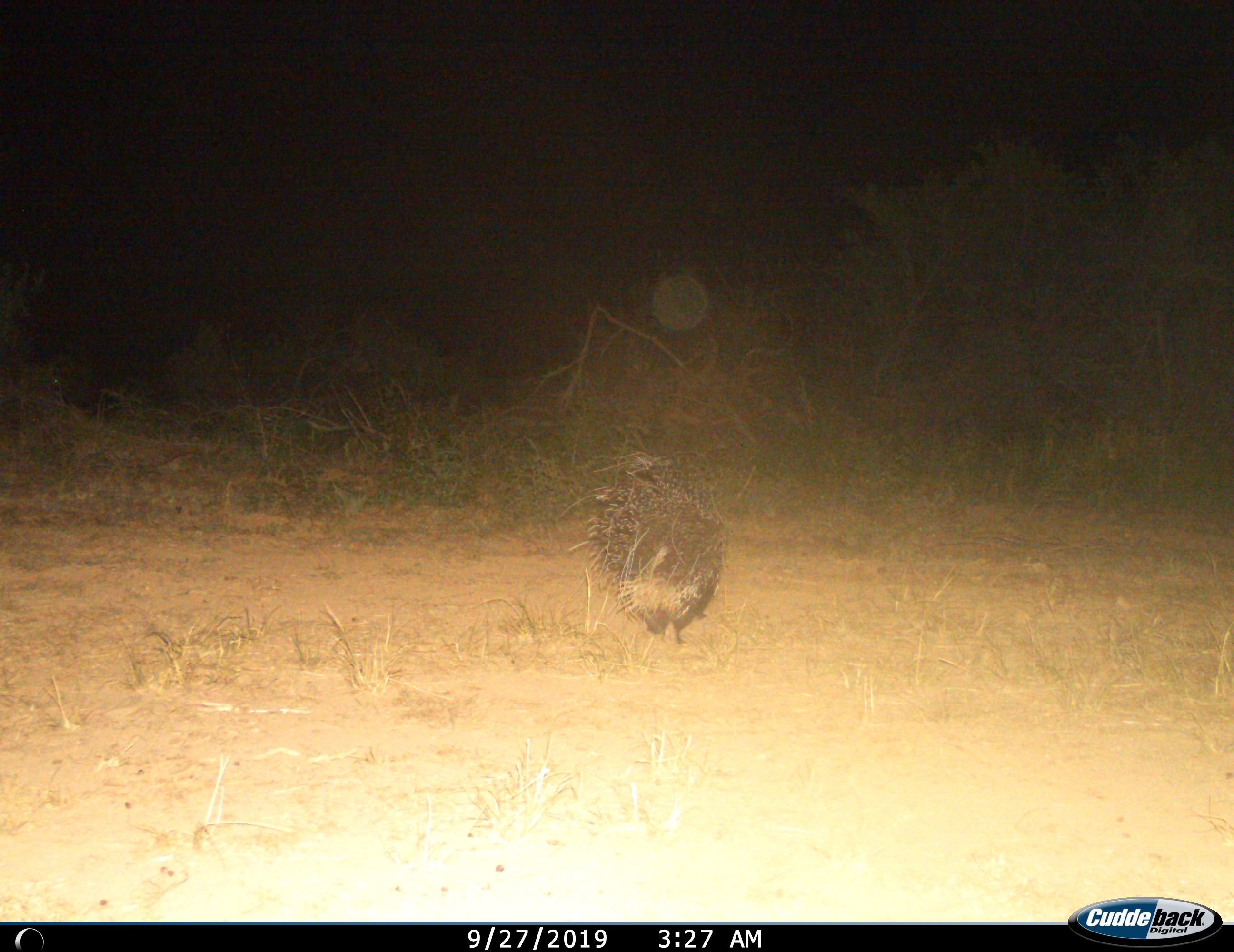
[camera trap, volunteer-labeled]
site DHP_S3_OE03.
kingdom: Animalia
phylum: Chordata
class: Mammalia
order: Rodentia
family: Hystricidae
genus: Hystrix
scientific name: Hystrix cristata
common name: crested porcupine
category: porcupine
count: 1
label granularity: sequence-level